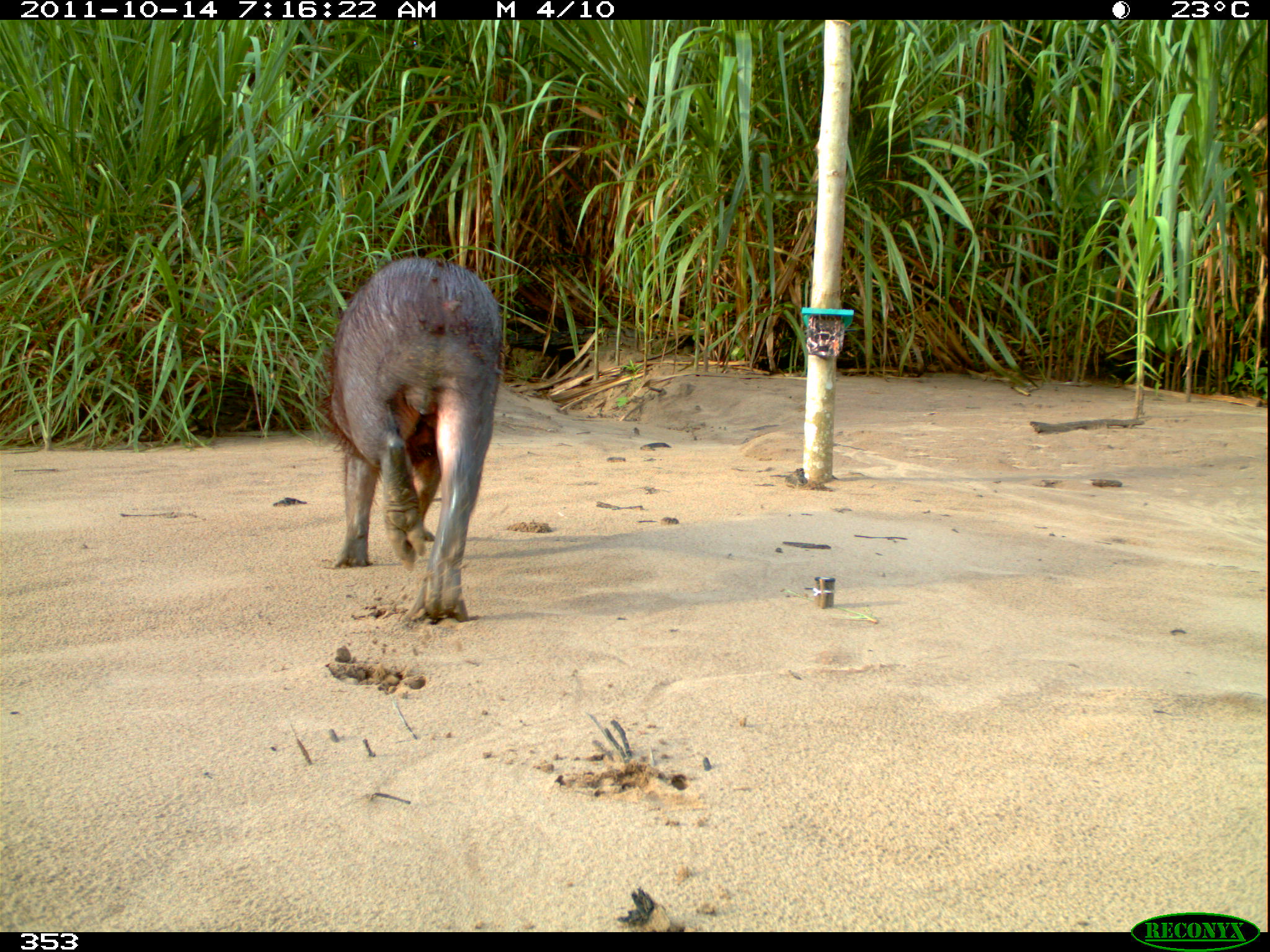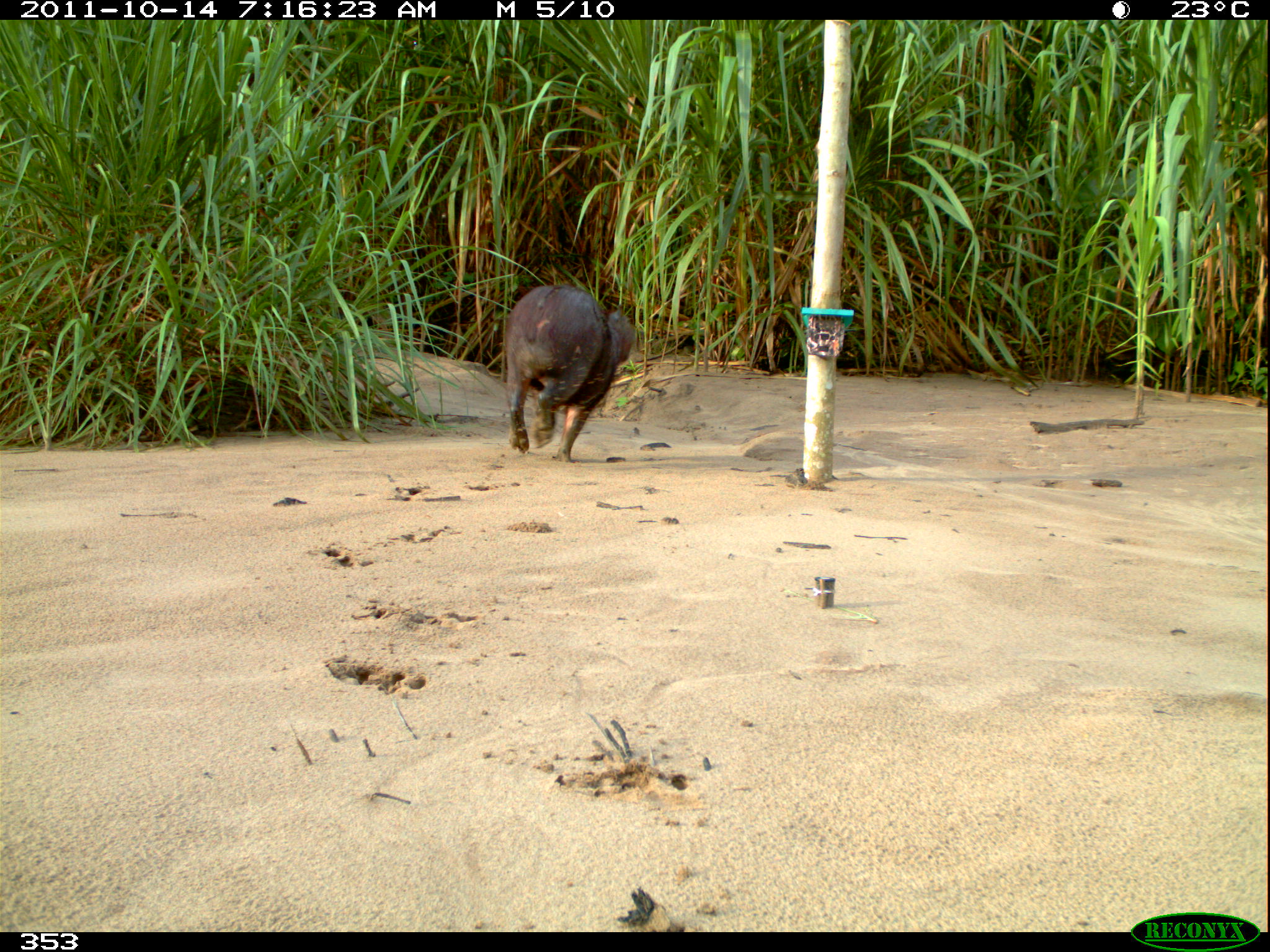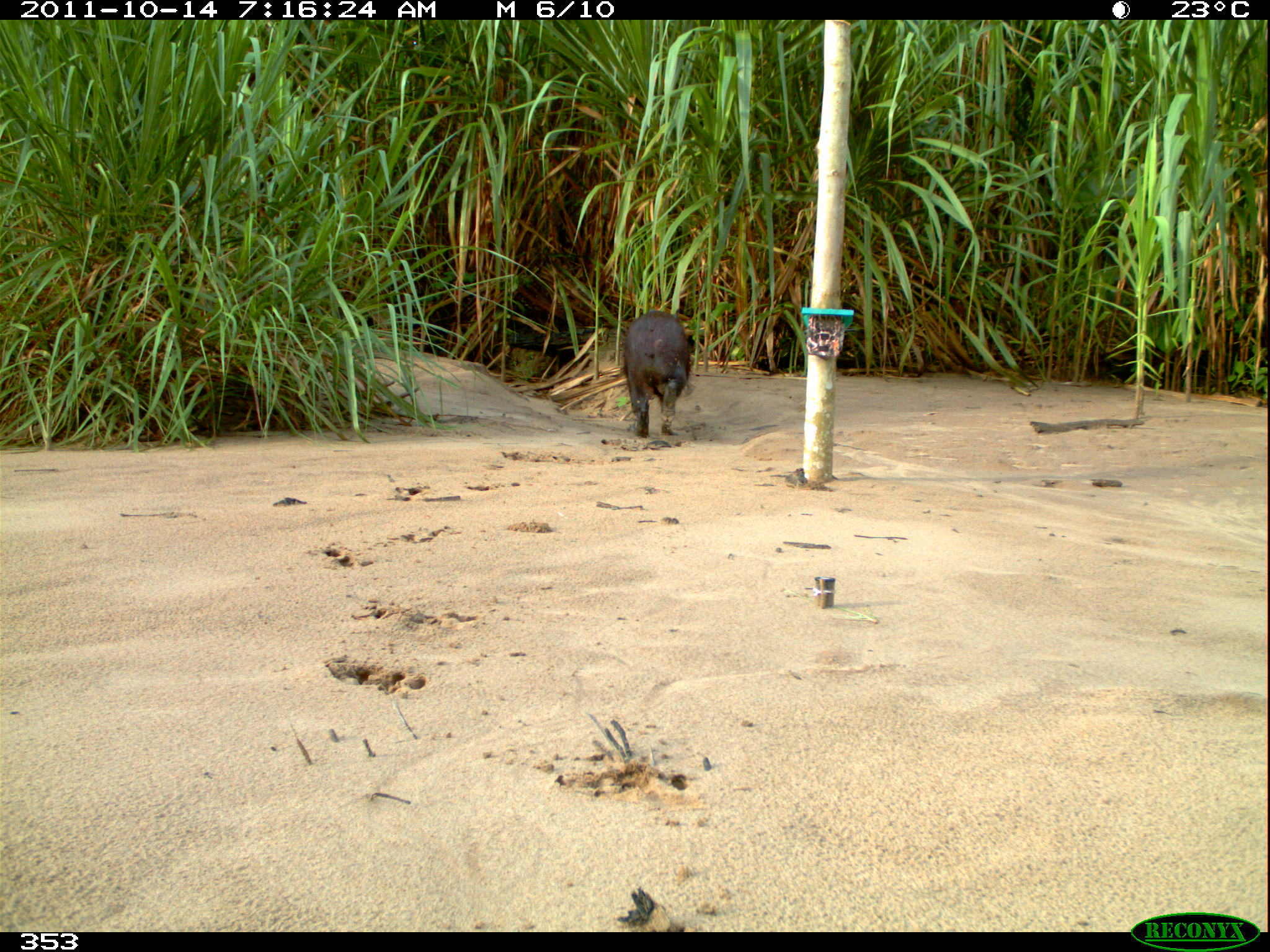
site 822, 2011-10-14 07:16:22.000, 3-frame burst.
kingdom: Animalia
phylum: Chordata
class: Mammalia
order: Rodentia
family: Caviidae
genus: Hydrochoerus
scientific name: Hydrochoerus hydrochaeris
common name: capybara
Hydrochoerus hydrochaeris (capybara).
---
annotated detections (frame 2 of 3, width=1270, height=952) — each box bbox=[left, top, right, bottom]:
hydrochoerus hydrochaeris: bbox=[503, 284, 637, 463]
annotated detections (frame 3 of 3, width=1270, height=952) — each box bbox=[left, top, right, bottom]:
hydrochoerus hydrochaeris: bbox=[621, 309, 693, 437]